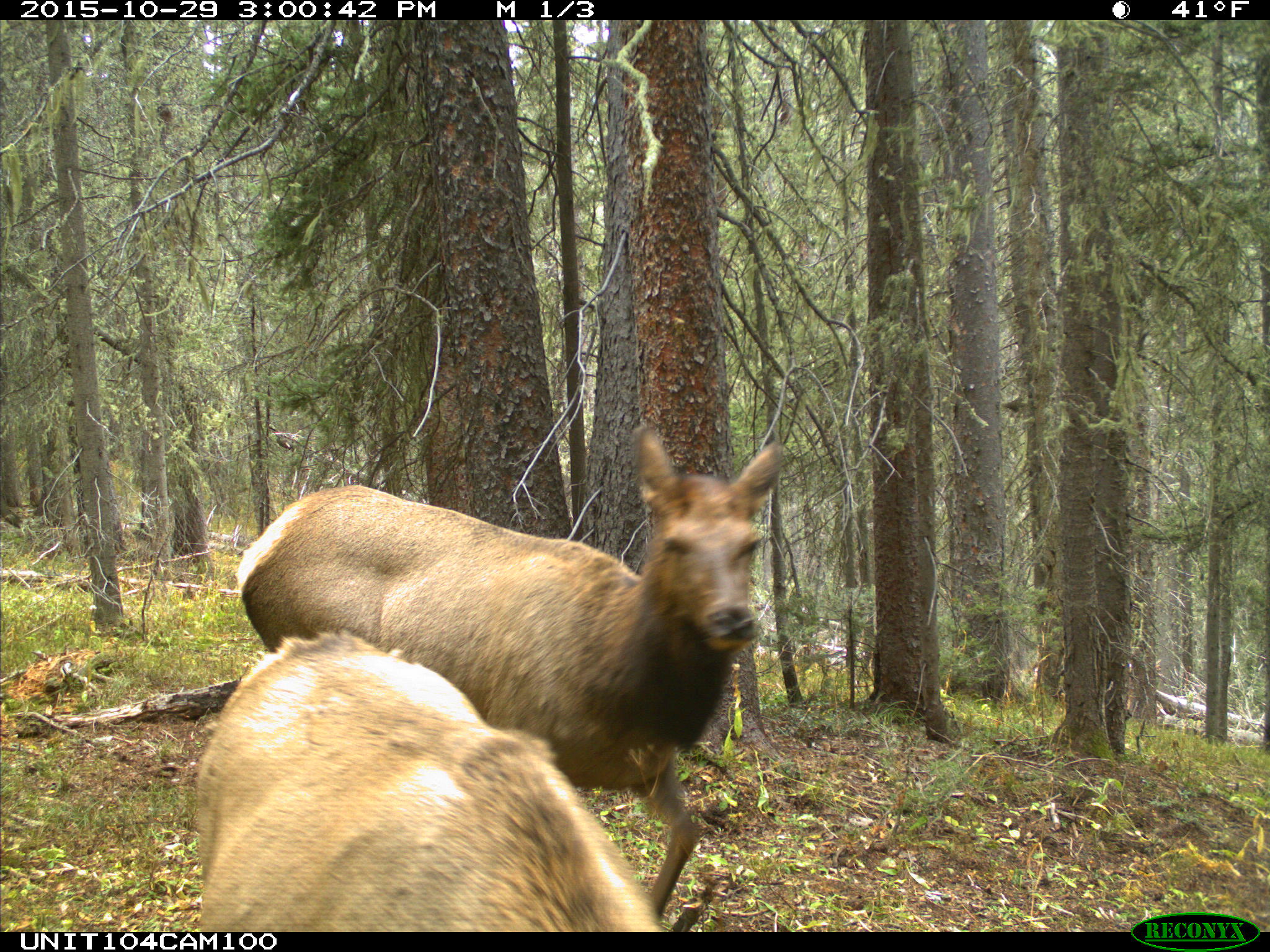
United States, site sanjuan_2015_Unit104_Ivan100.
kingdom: Animalia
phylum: Chordata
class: Mammalia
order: Artiodactyla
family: Cervidae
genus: Cervus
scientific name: Cervus elaphus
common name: red deer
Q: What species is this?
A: Cervus elaphus (red deer).